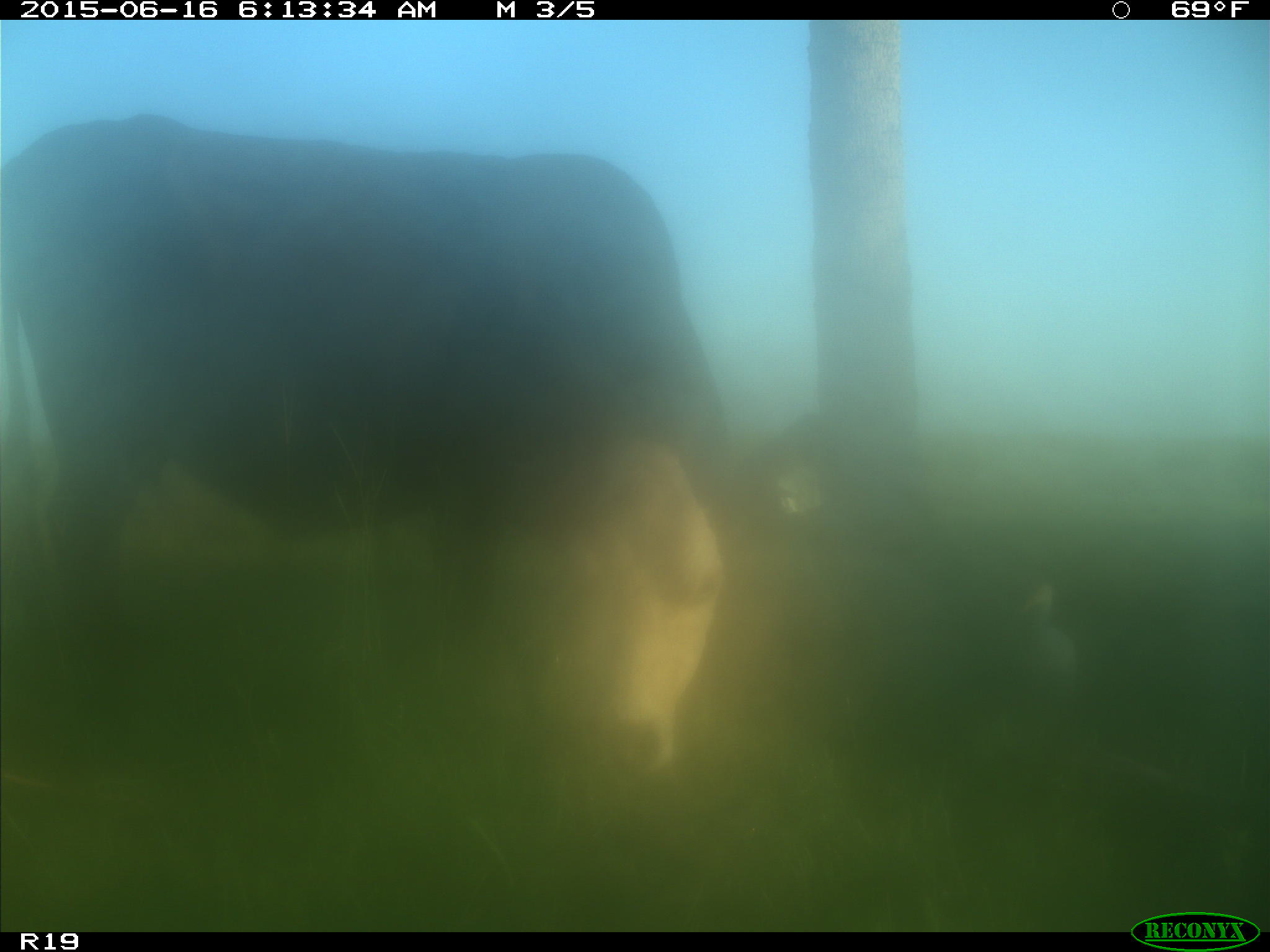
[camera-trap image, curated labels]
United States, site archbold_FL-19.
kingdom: Animalia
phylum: Chordata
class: Mammalia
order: Artiodactyla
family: Bovidae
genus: Bos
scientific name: Bos taurus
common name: domestic cow